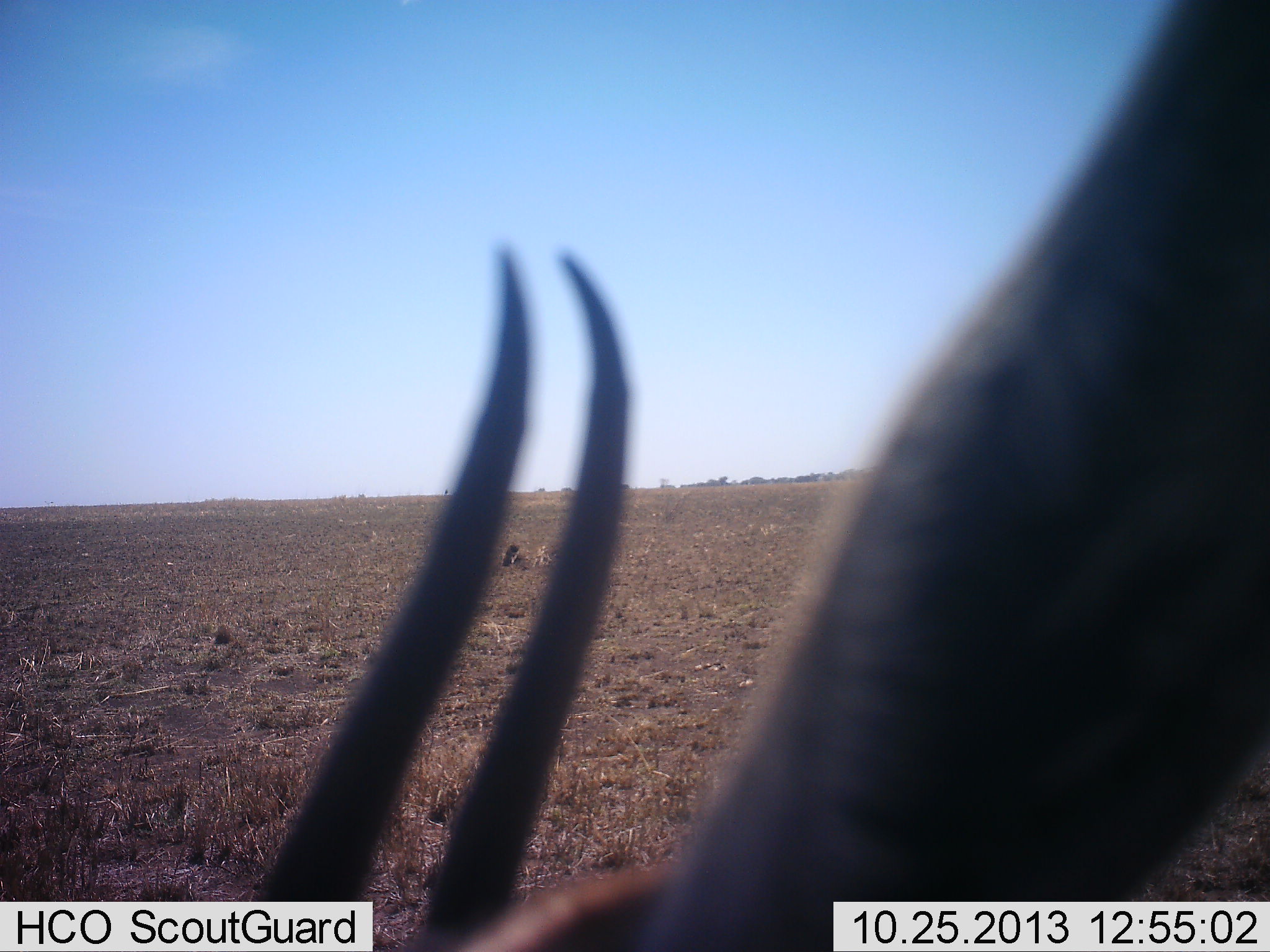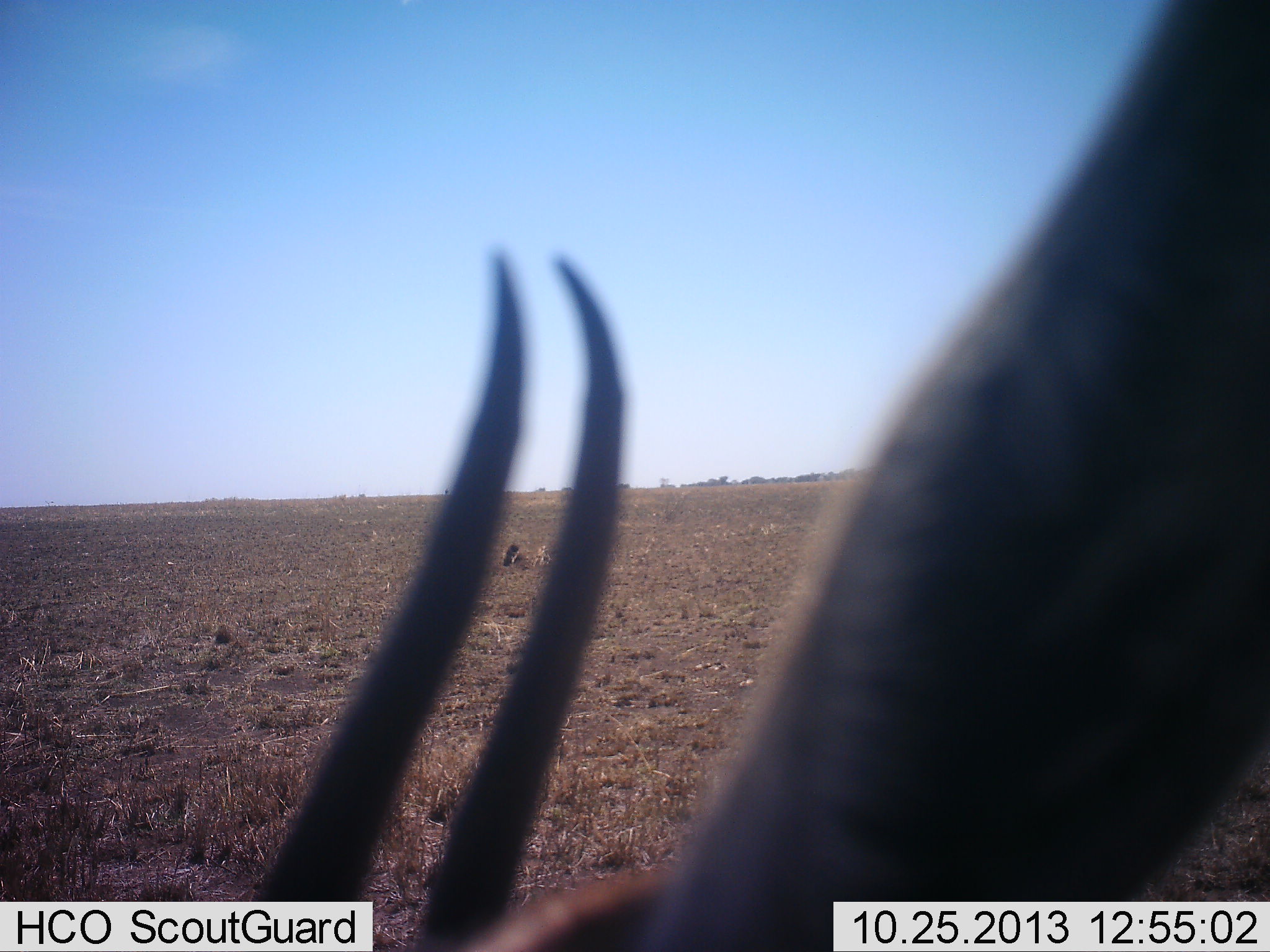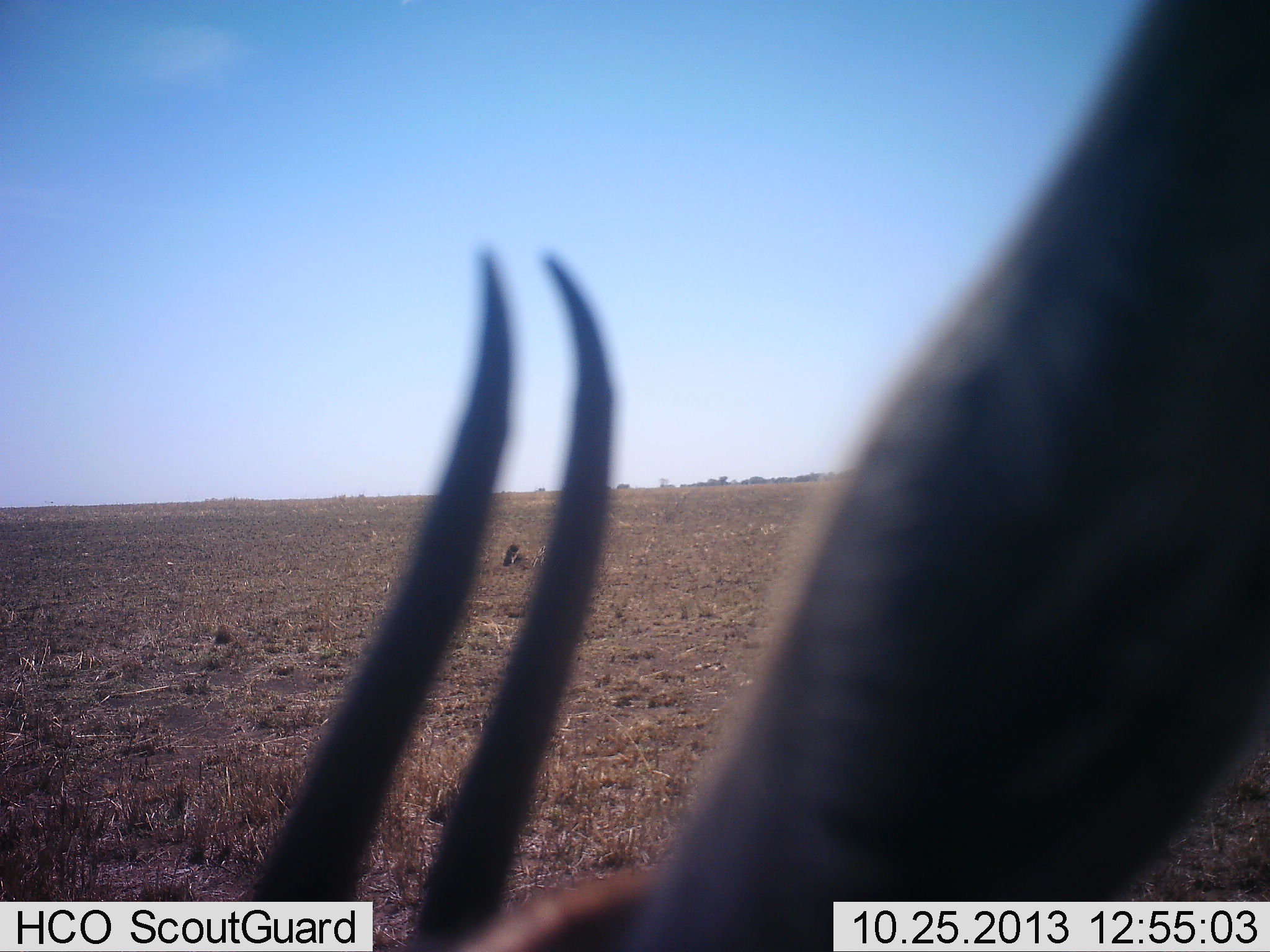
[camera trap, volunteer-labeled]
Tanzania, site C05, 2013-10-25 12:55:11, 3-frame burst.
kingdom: Animalia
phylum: Chordata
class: Mammalia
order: Artiodactyla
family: Bovidae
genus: Nanger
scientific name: Nanger granti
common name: grant's gazelle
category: gazellegrants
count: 1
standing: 30%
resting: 10%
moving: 0%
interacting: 0%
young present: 0%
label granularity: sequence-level